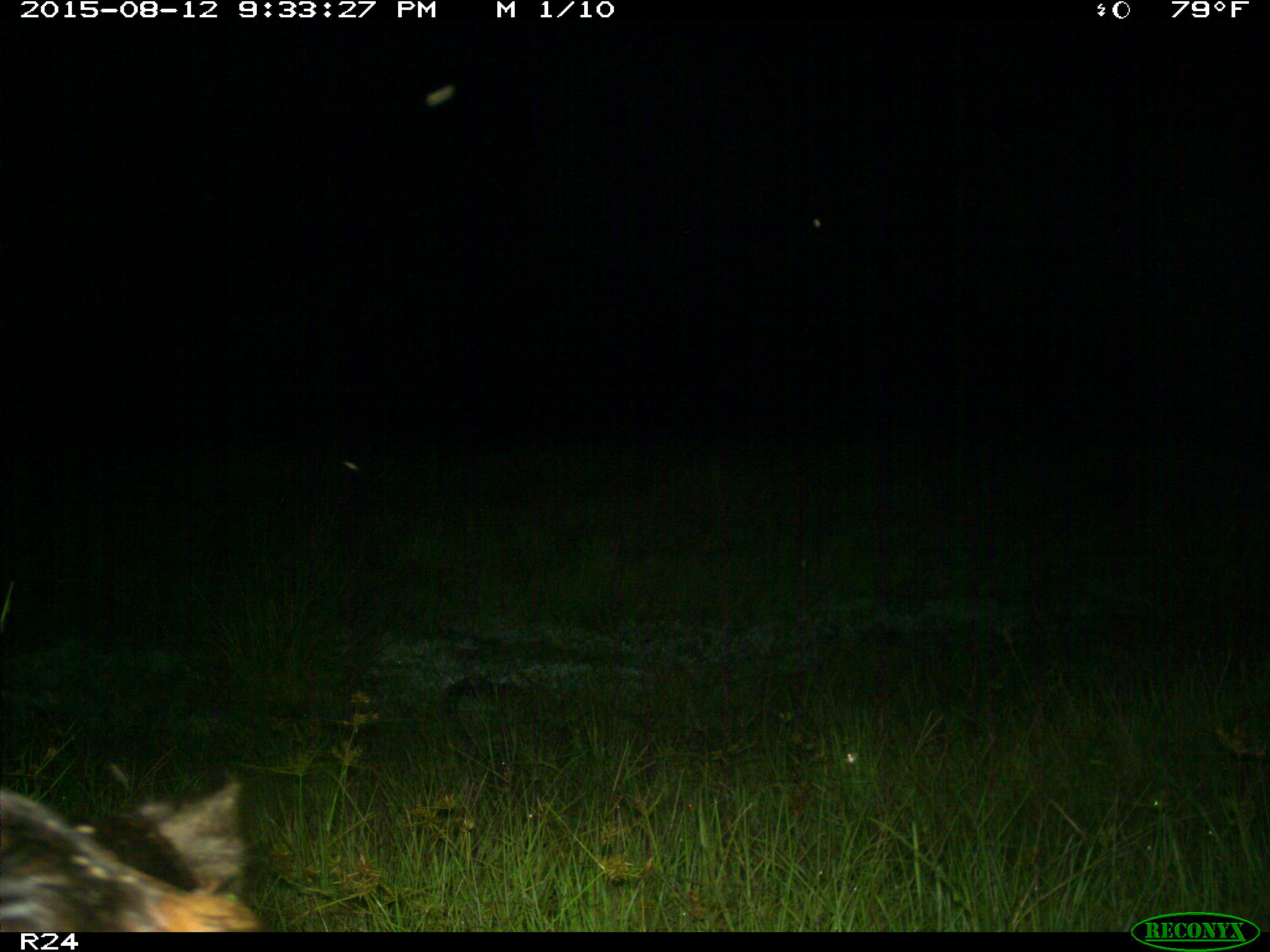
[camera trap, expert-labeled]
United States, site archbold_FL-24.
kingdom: Animalia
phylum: Chordata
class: Mammalia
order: Artiodactyla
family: Bovidae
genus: Bos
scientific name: Bos taurus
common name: domestic cow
Bos taurus (domestic cow).